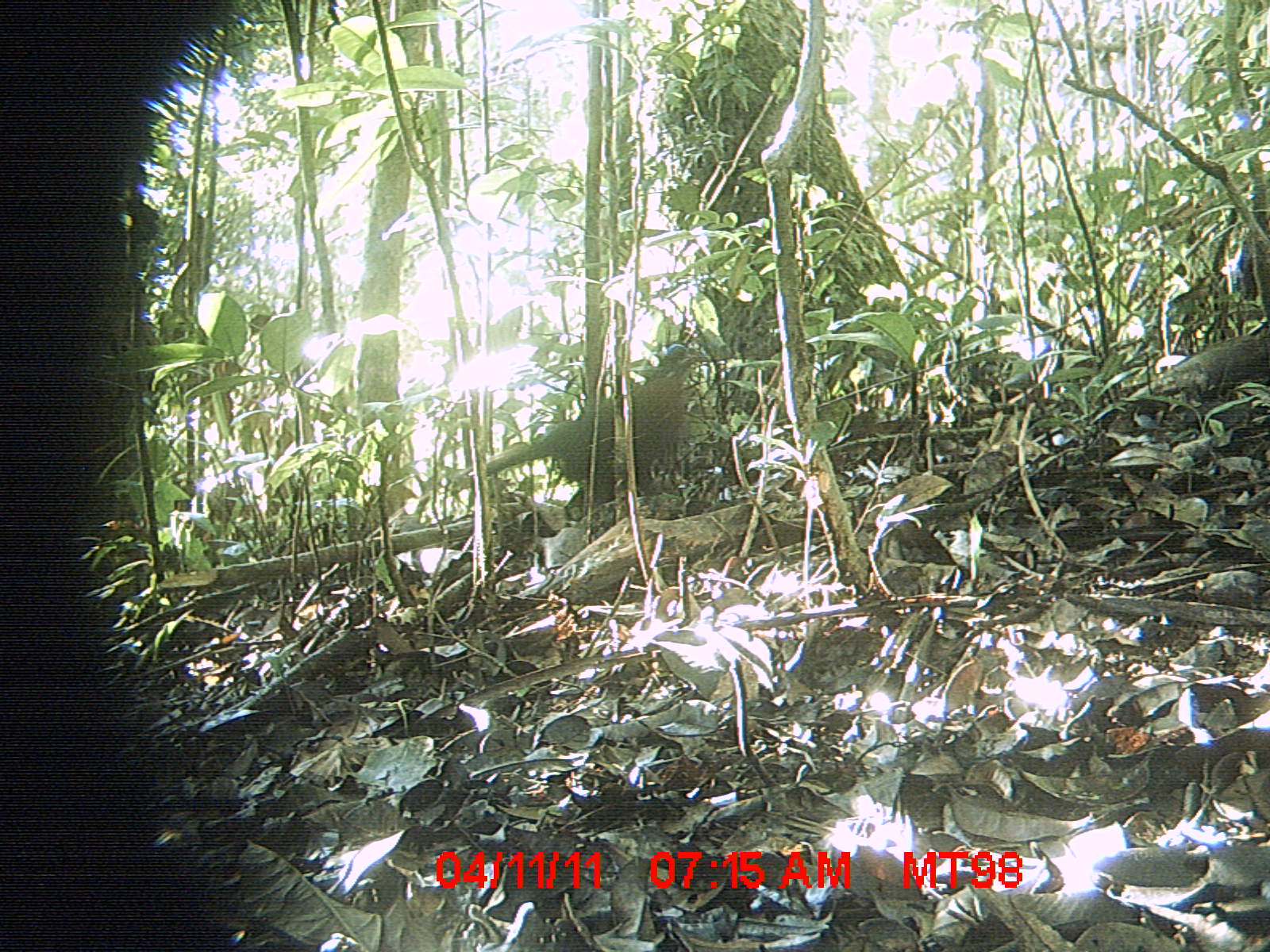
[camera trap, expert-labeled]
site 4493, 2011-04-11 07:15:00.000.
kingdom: Animalia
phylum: Chordata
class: Aves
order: Columbiformes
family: Columbidae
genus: Streptopelia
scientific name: Streptopelia picturata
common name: malagasy turtle dove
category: nesoenas picturata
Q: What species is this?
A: Nesoenas picturata (malagasy turtle dove) (Streptopelia picturata).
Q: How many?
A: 1.